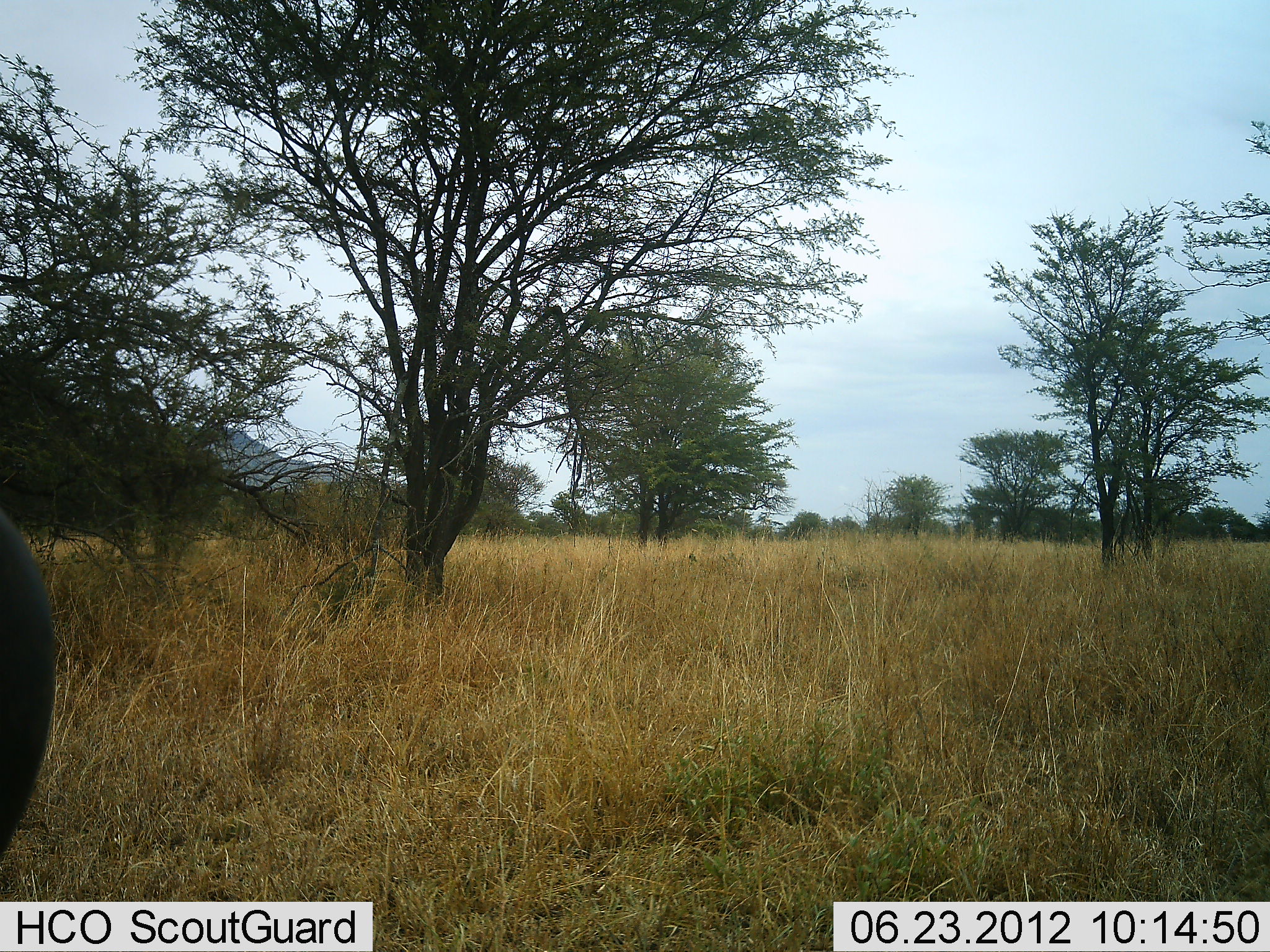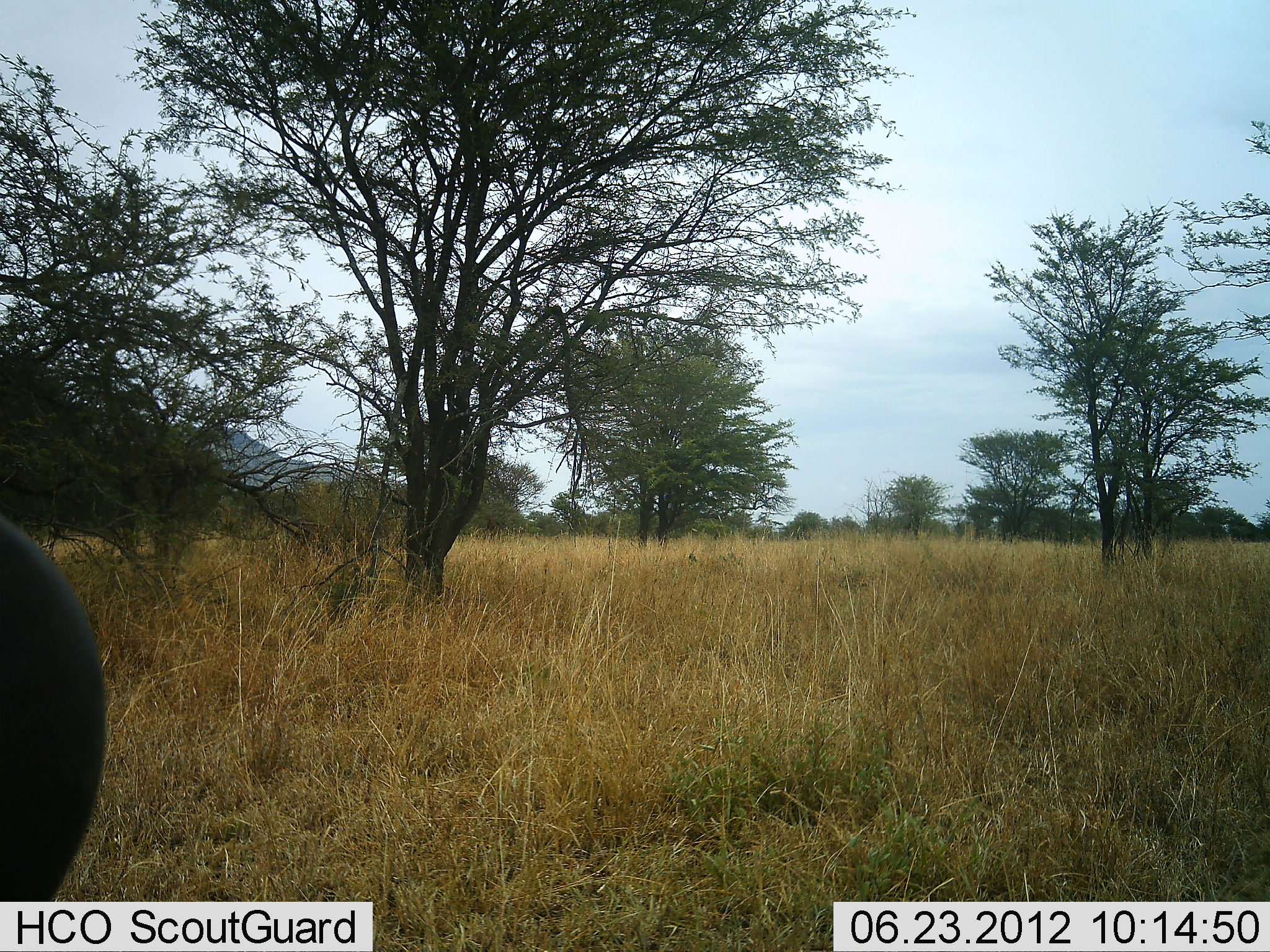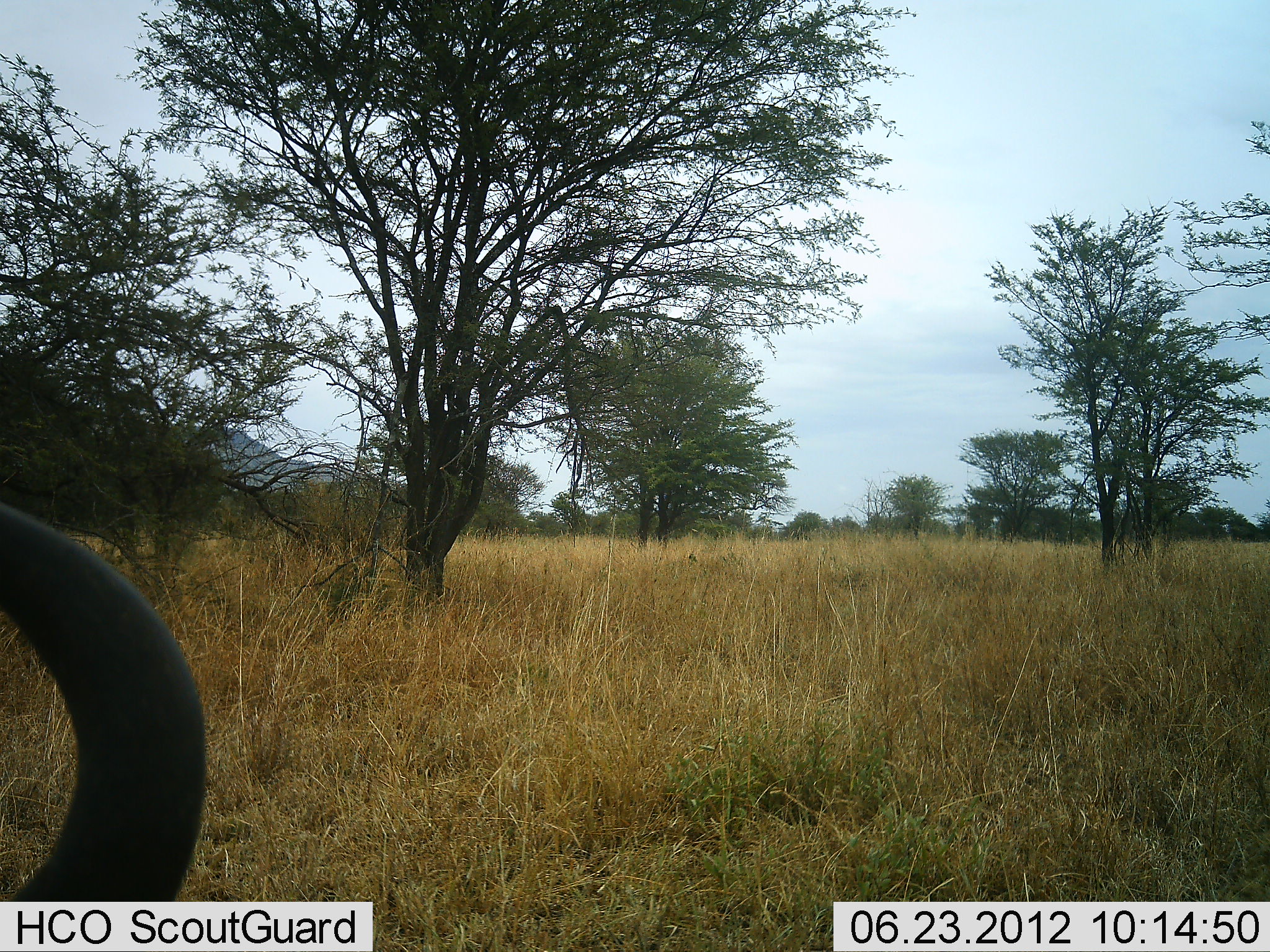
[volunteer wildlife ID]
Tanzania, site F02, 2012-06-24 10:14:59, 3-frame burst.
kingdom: Animalia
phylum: Chordata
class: Mammalia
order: Artiodactyla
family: Bovidae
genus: Syncerus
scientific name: Syncerus caffer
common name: cape buffalo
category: buffalo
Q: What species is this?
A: Buffalo (cape buffalo) (Syncerus caffer).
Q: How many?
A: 1.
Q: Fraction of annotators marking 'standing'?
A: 50%.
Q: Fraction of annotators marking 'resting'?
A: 17%.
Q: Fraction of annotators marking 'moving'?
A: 17%.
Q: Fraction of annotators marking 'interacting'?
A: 0%.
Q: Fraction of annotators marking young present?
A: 0%.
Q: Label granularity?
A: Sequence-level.